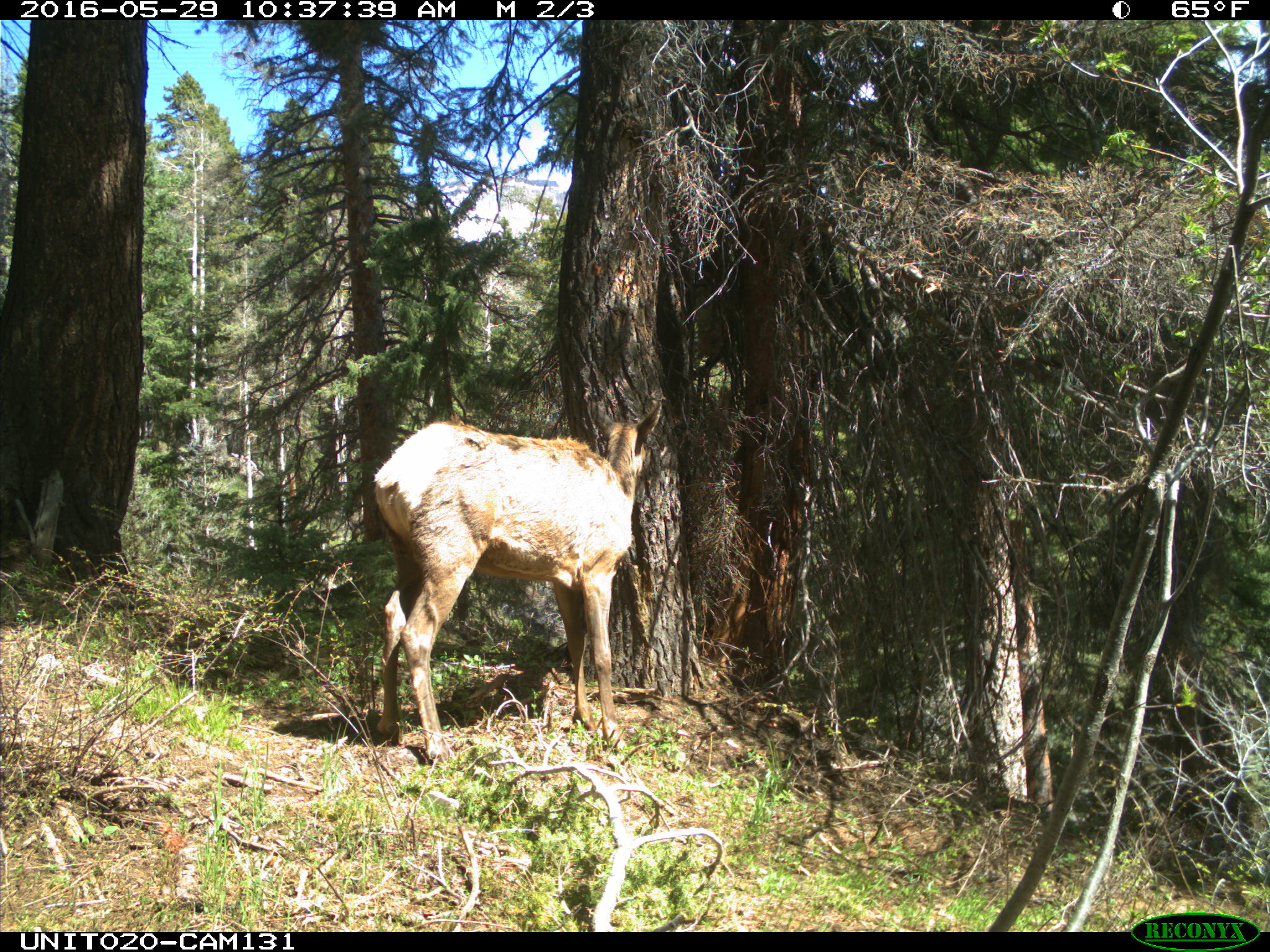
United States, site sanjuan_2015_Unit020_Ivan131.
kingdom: Animalia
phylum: Chordata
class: Mammalia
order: Artiodactyla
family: Cervidae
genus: Cervus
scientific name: Cervus elaphus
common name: red deer